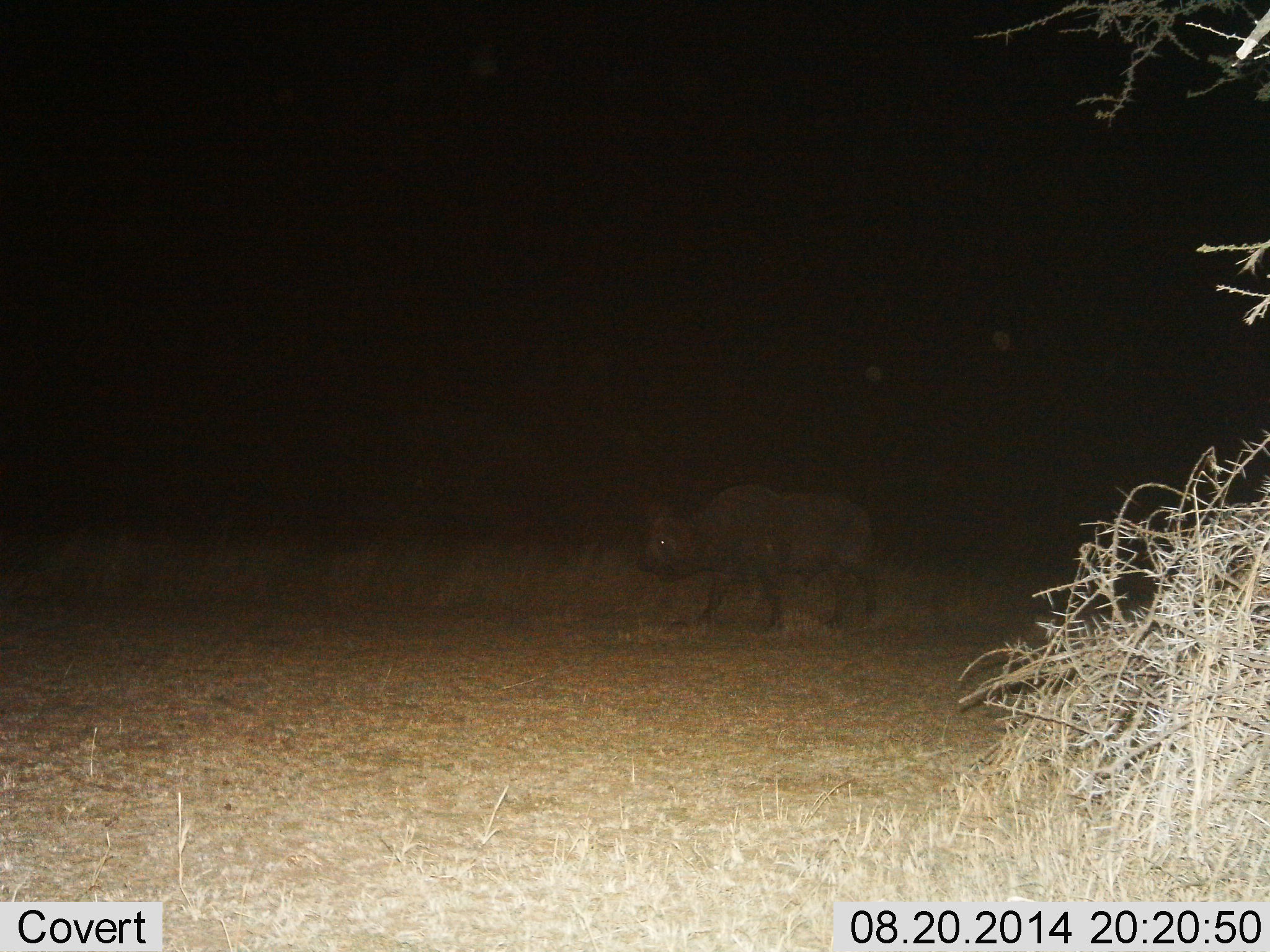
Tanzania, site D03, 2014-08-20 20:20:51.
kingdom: Animalia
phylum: Chordata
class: Mammalia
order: Artiodactyla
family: Bovidae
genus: Syncerus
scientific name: Syncerus caffer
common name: cape buffalo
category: buffalo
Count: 1.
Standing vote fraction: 10%.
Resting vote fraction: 0%.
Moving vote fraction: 90%.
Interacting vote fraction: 0%.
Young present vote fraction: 0%.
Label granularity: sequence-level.